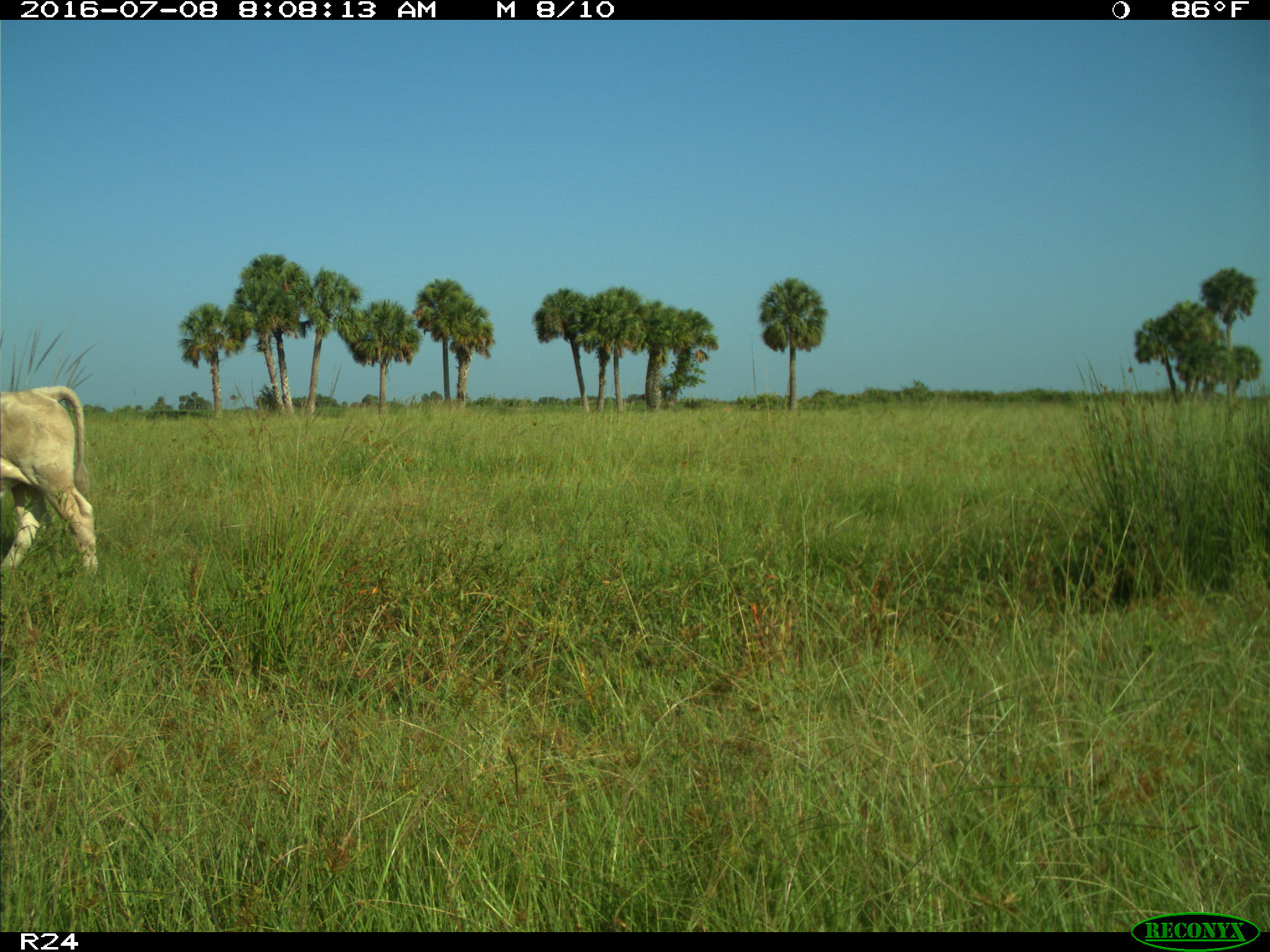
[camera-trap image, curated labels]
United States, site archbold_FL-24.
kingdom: Animalia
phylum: Chordata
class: Mammalia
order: Artiodactyla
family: Bovidae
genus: Bos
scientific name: Bos taurus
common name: domestic cow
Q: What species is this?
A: Bos taurus (domestic cow).